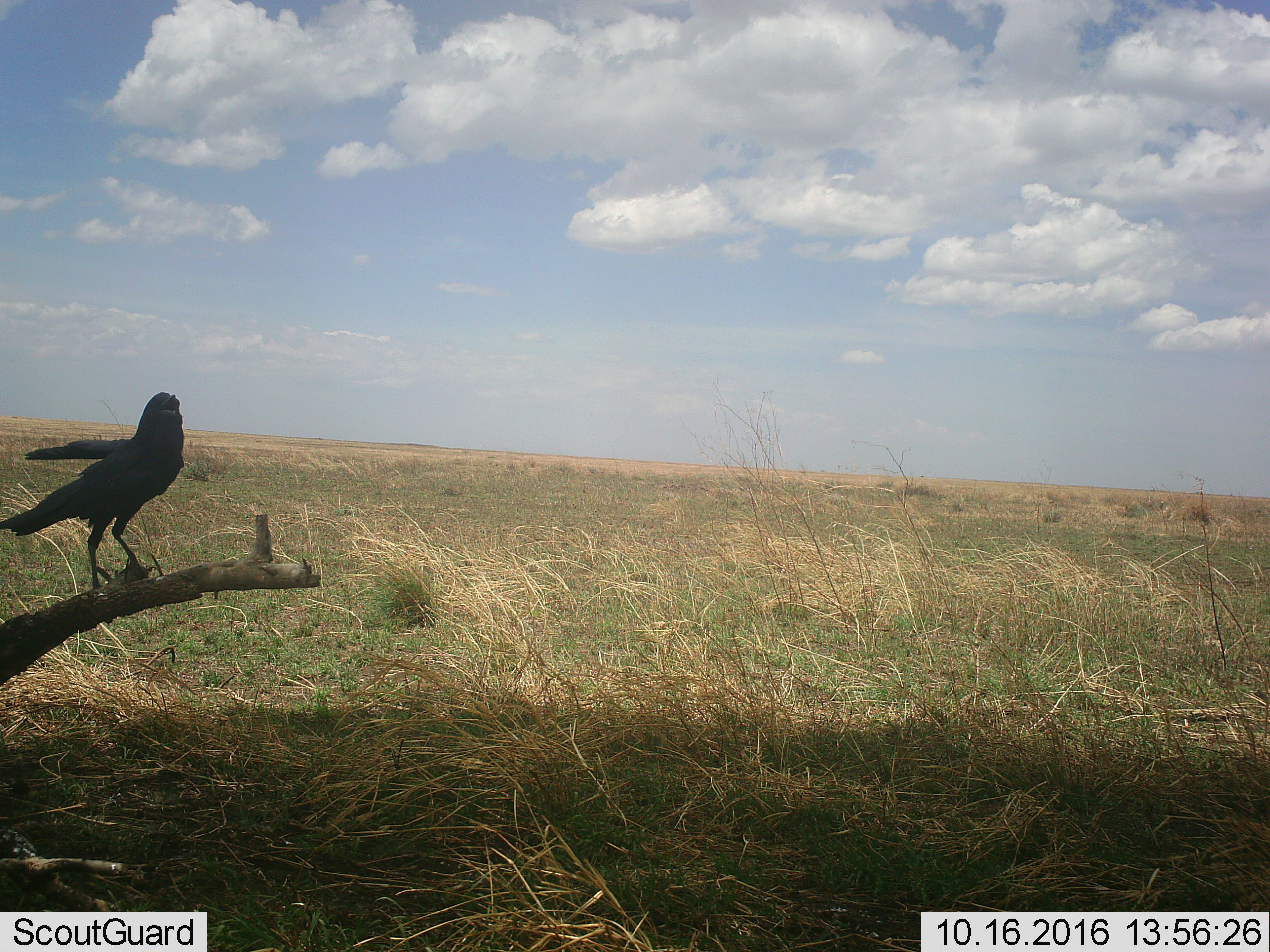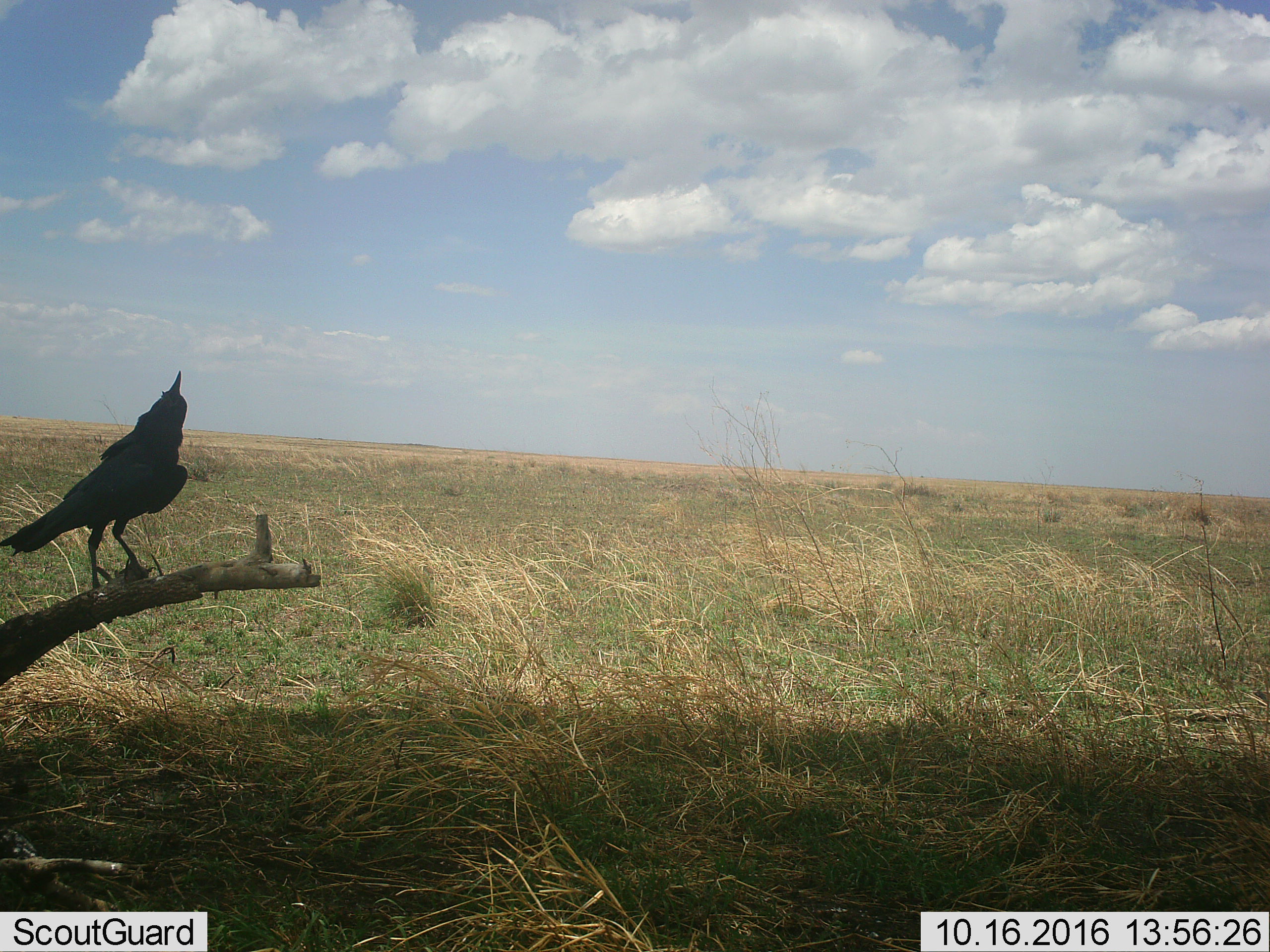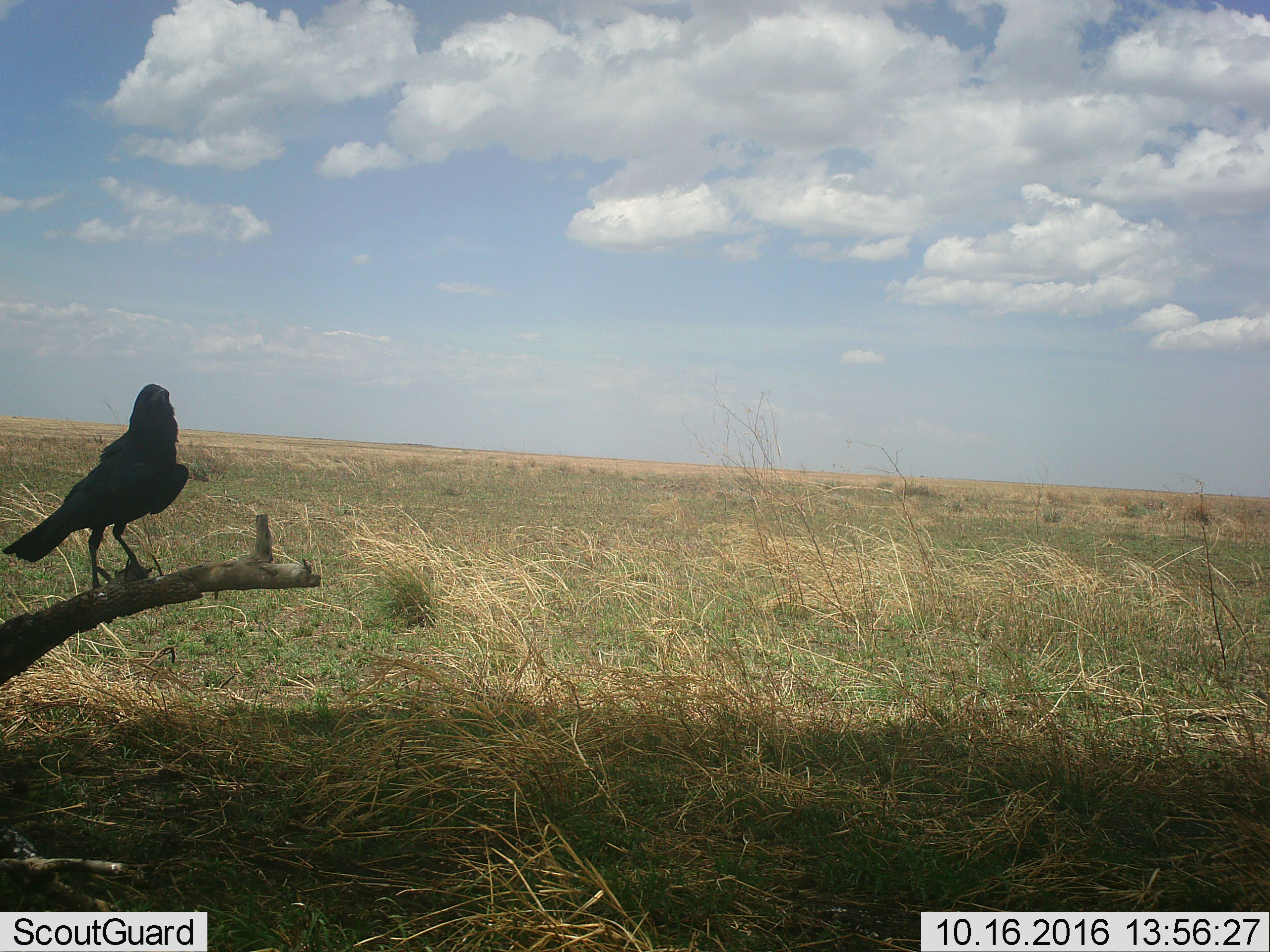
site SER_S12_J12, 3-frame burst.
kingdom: Animalia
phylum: Chordata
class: Aves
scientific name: Aves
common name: bird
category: birdother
Birdother (bird) (Aves), count 1. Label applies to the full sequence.